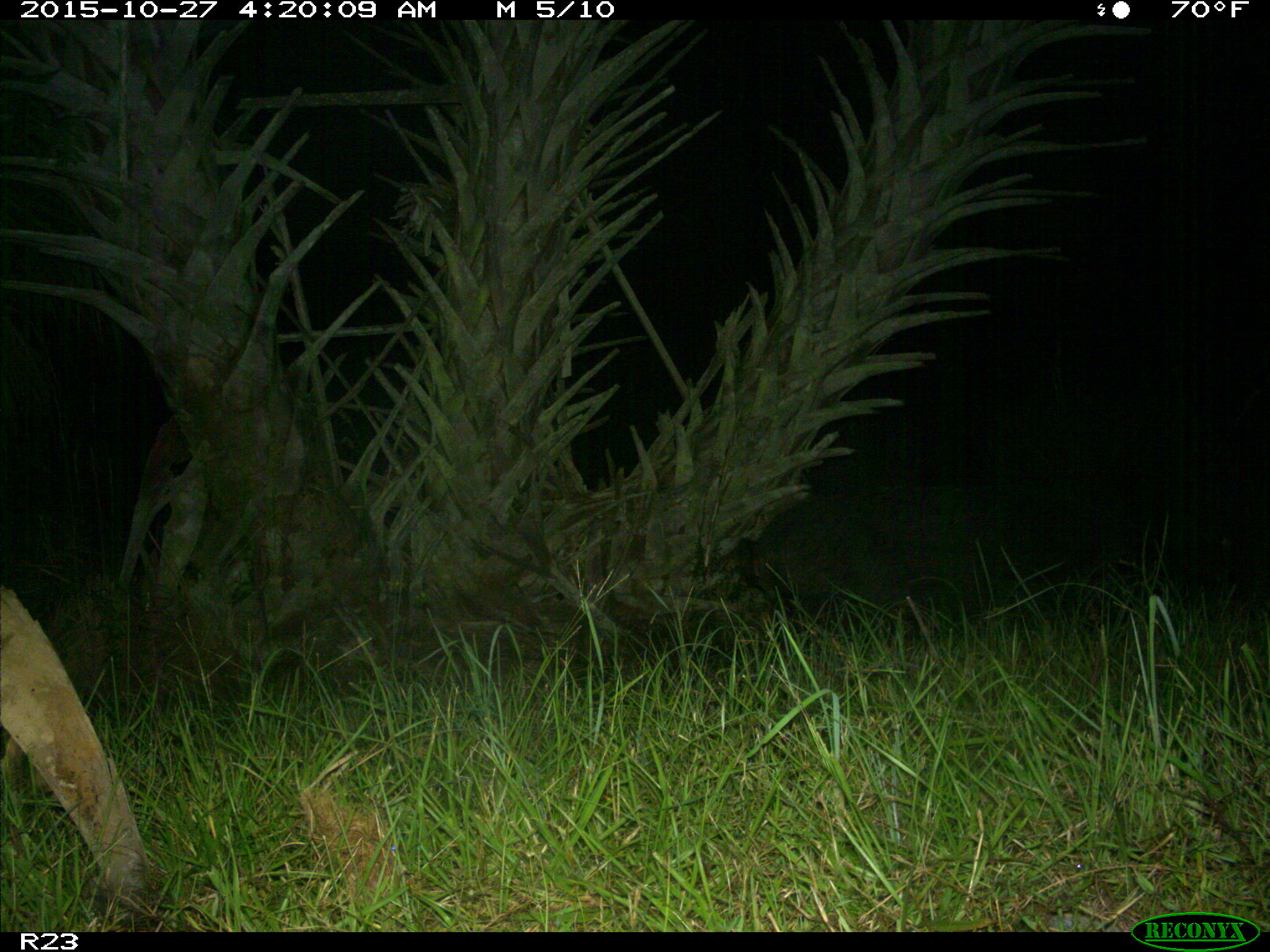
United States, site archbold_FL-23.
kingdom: Animalia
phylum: Chordata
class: Mammalia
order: Artiodactyla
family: Suidae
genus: Sus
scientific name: Sus scrofa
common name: wild boar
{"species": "Sus scrofa (wild boar)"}